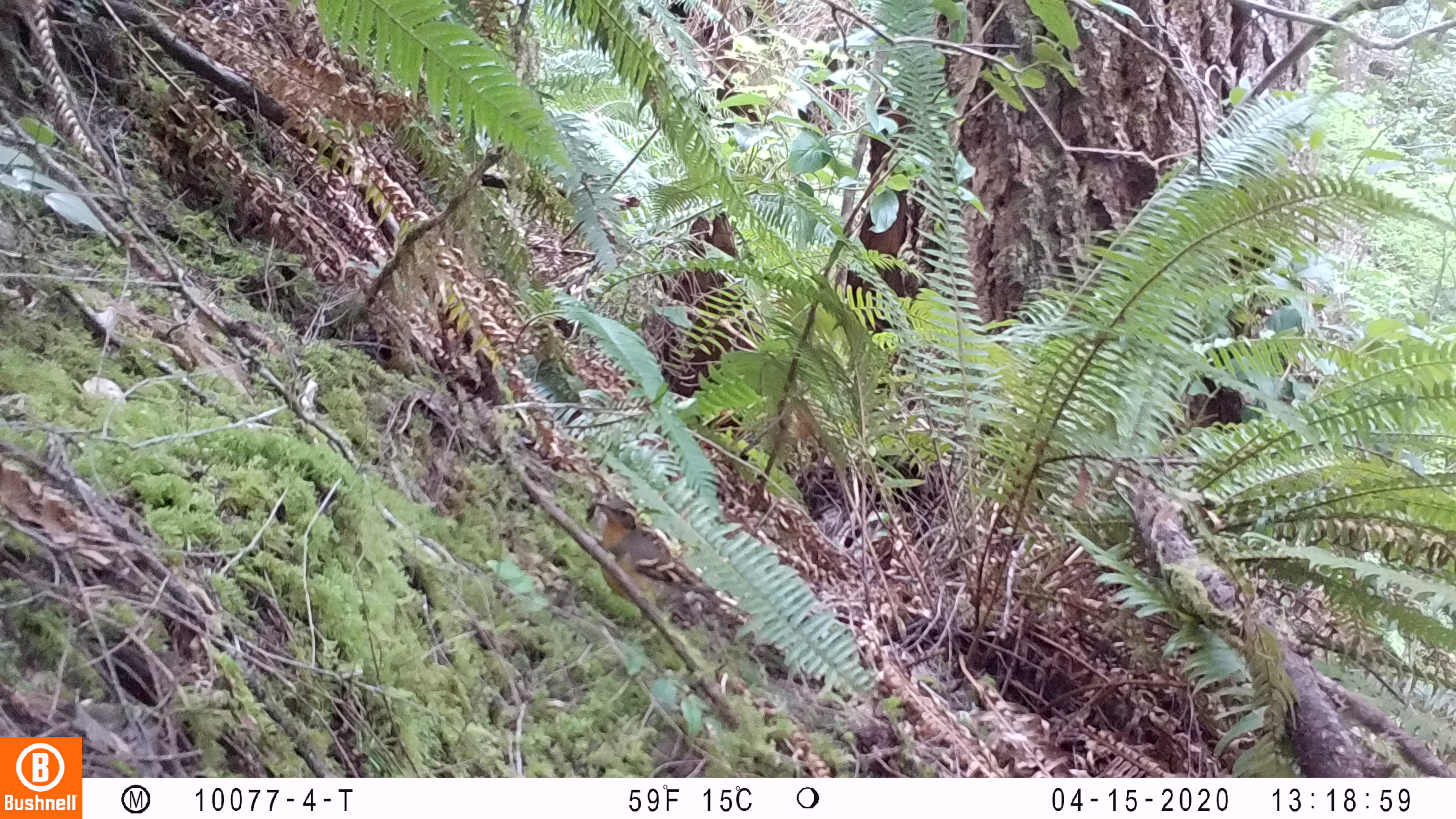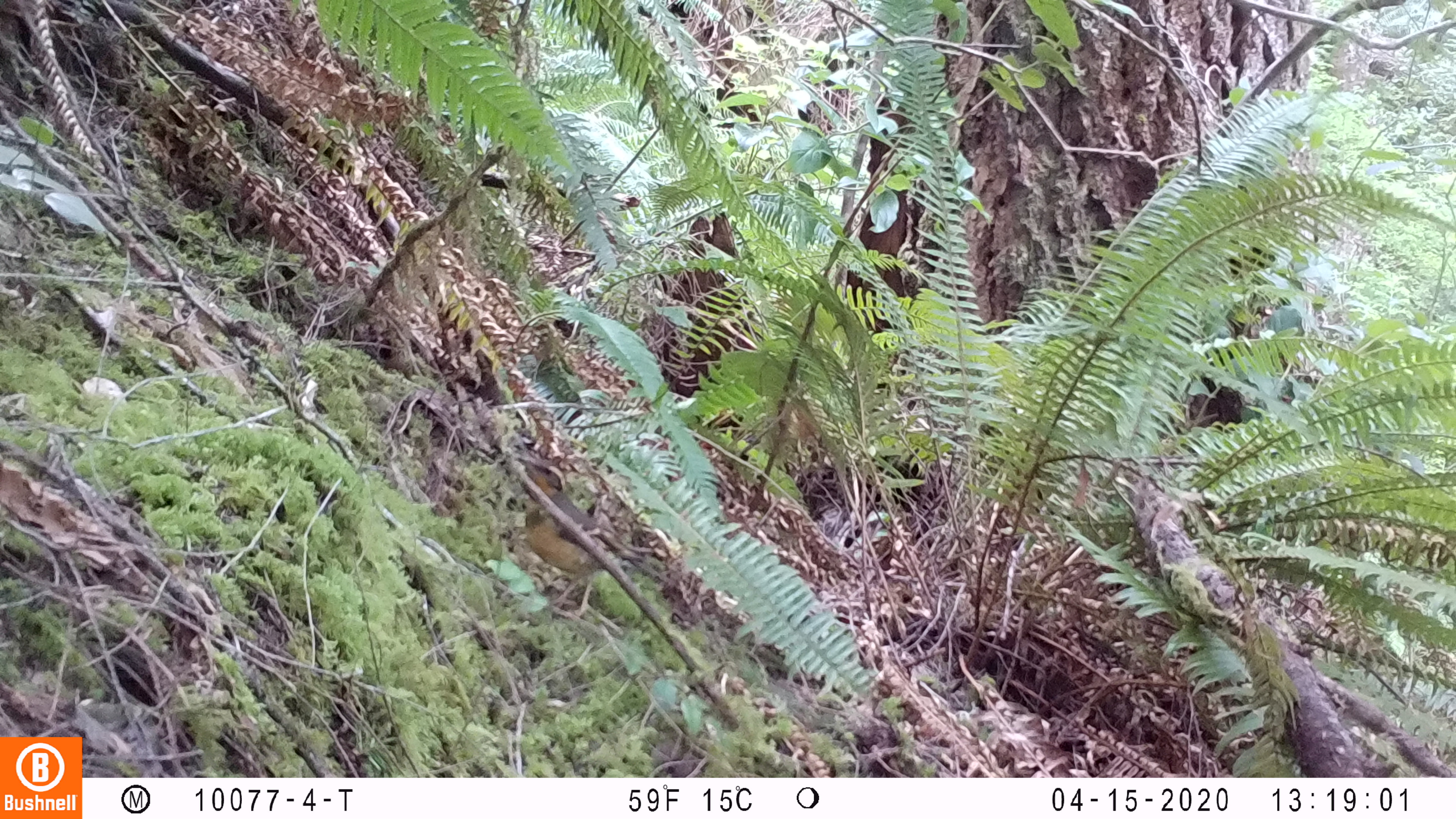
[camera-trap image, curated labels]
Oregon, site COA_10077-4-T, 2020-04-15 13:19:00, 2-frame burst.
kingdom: Animalia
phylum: Chordata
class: Aves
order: Passeriformes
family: Turdidae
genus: Ixoreus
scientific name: Ixoreus naevius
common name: varied thrush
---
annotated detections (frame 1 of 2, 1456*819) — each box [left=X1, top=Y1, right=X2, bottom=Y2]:
varied thrush: [left=585, top=497, right=702, bottom=600]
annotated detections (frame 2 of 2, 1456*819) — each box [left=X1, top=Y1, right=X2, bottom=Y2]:
varied thrush: [left=520, top=454, right=629, bottom=617]